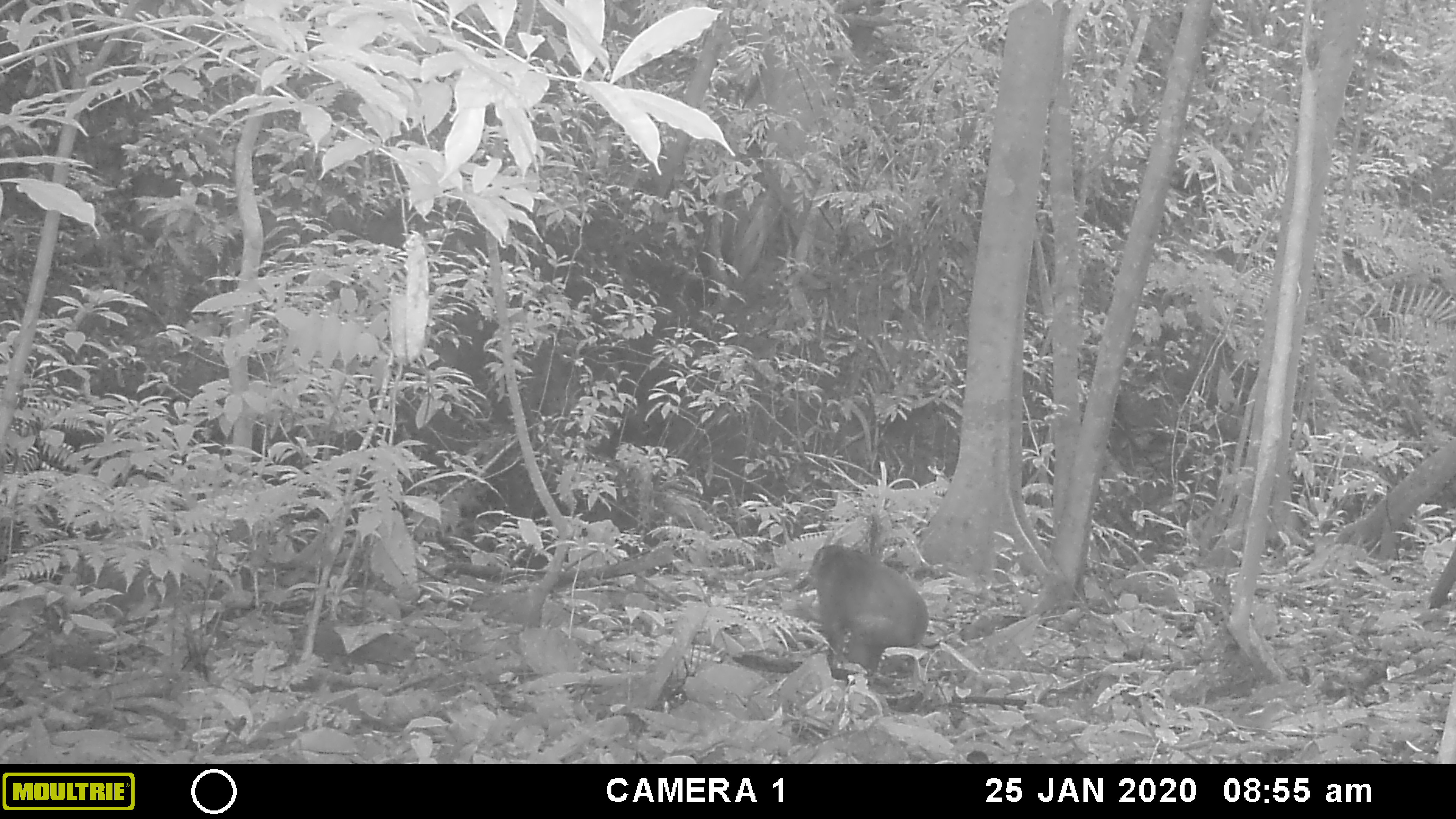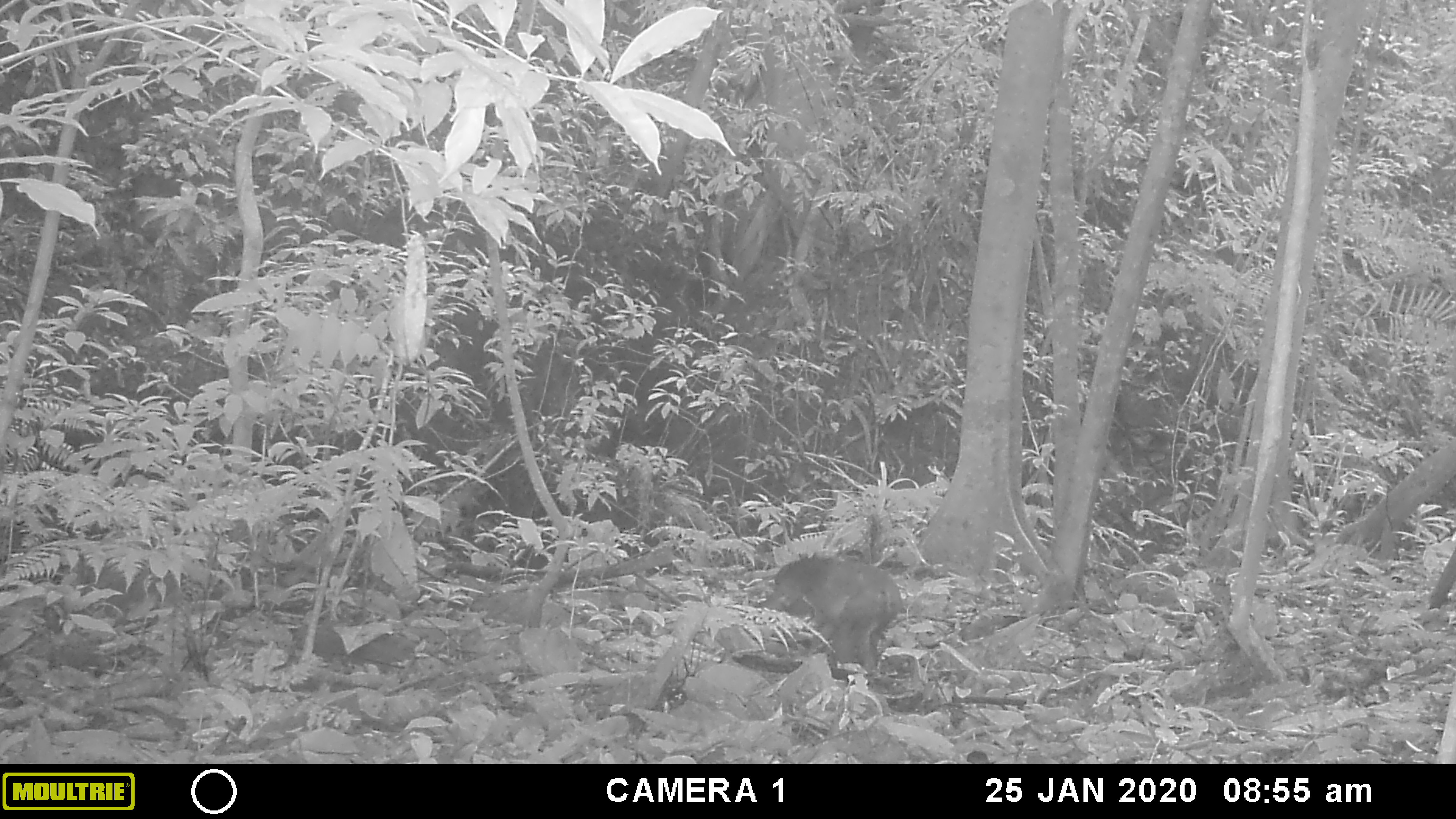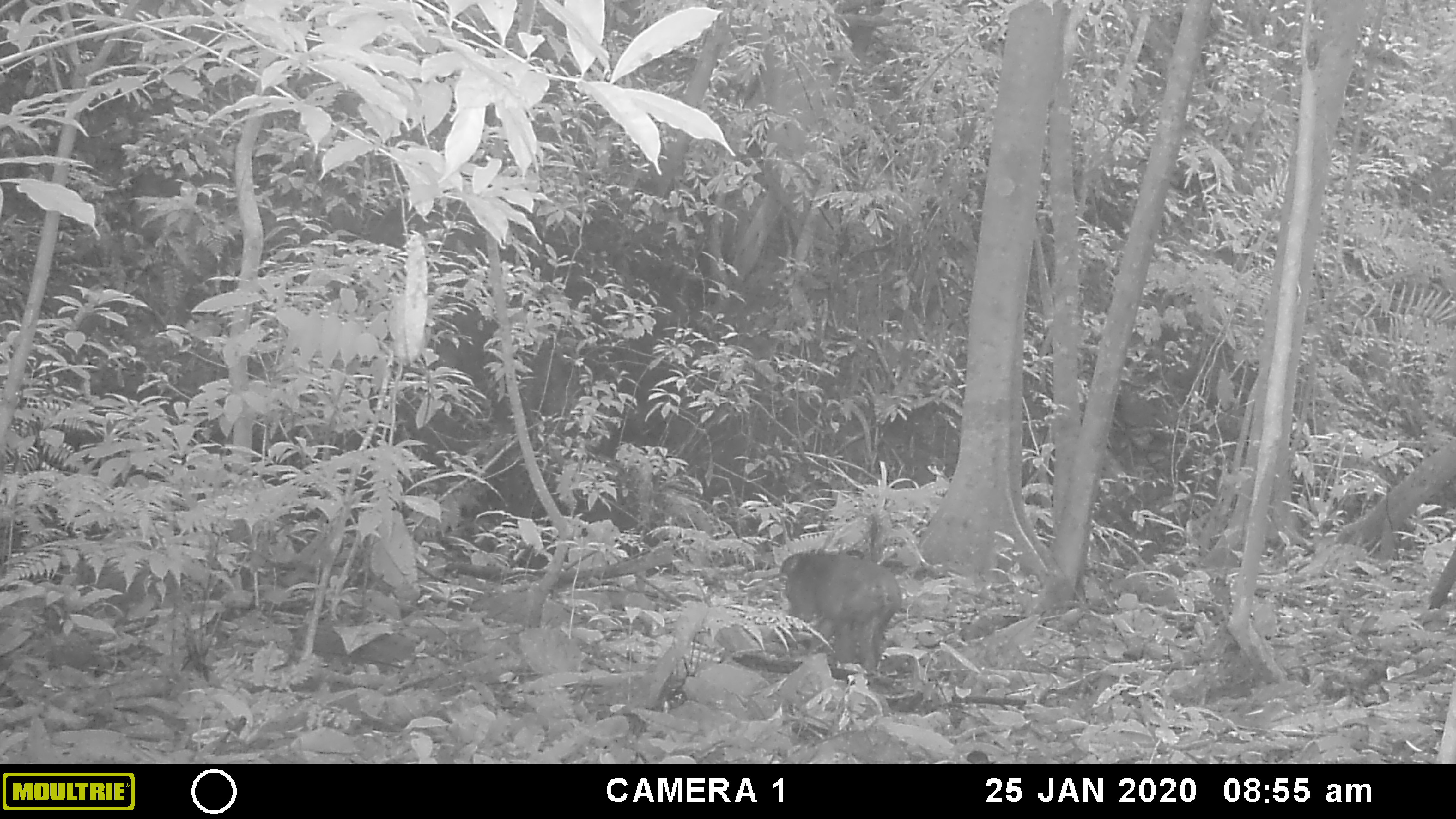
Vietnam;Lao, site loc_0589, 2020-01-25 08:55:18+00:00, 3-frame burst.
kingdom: Animalia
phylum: Chordata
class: Mammalia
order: Primates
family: Cercopithecidae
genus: Macaca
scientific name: Macaca arctoides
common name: stump-tailed macaque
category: stump tailed macaque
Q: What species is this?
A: Stump tailed macaque (stump-tailed macaque) (Macaca arctoides).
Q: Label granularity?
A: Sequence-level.